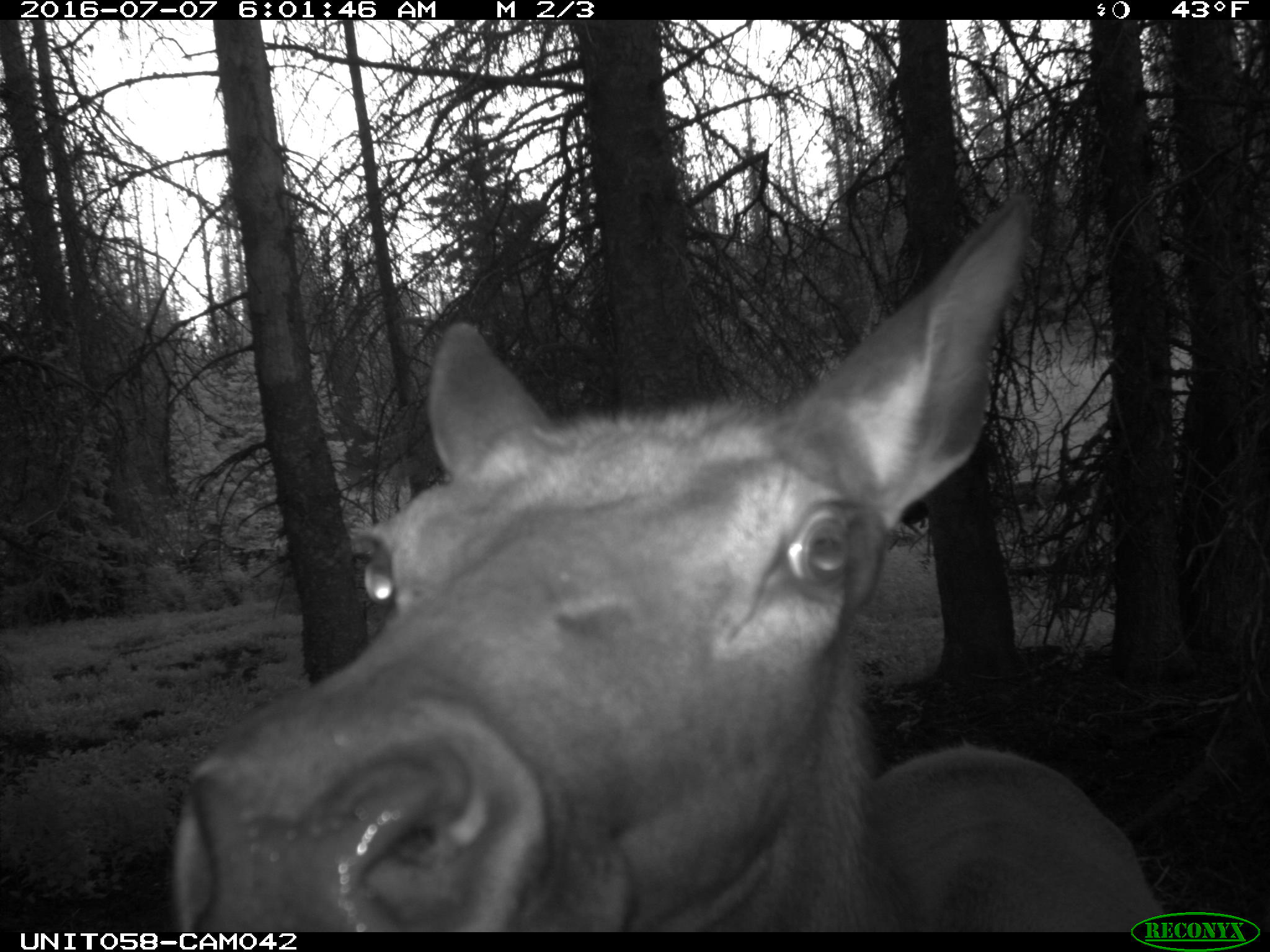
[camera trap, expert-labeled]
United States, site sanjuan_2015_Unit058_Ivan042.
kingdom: Animalia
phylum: Chordata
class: Mammalia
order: Artiodactyla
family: Cervidae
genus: Cervus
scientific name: Cervus elaphus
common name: red deer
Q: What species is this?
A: Cervus elaphus (red deer).